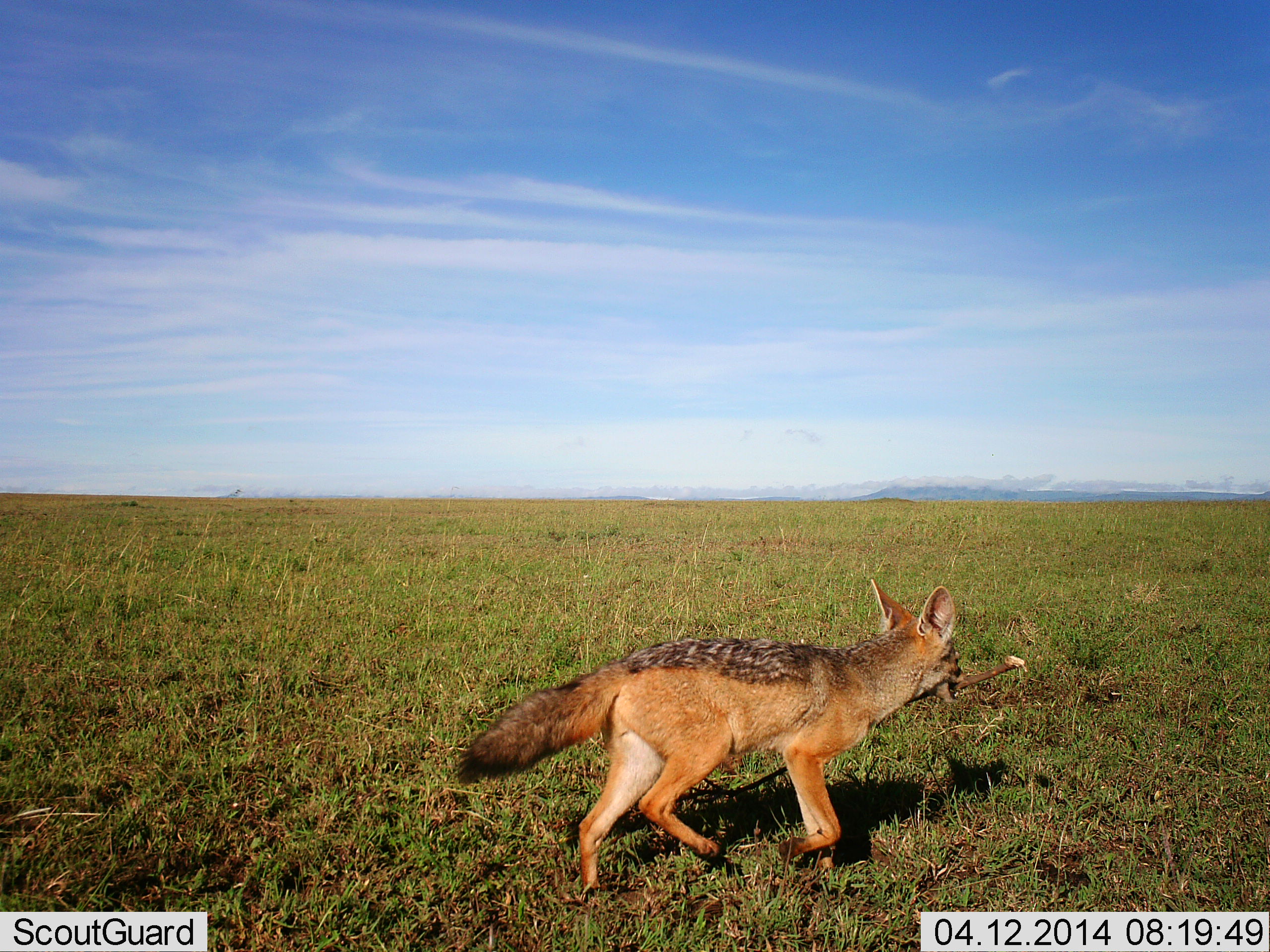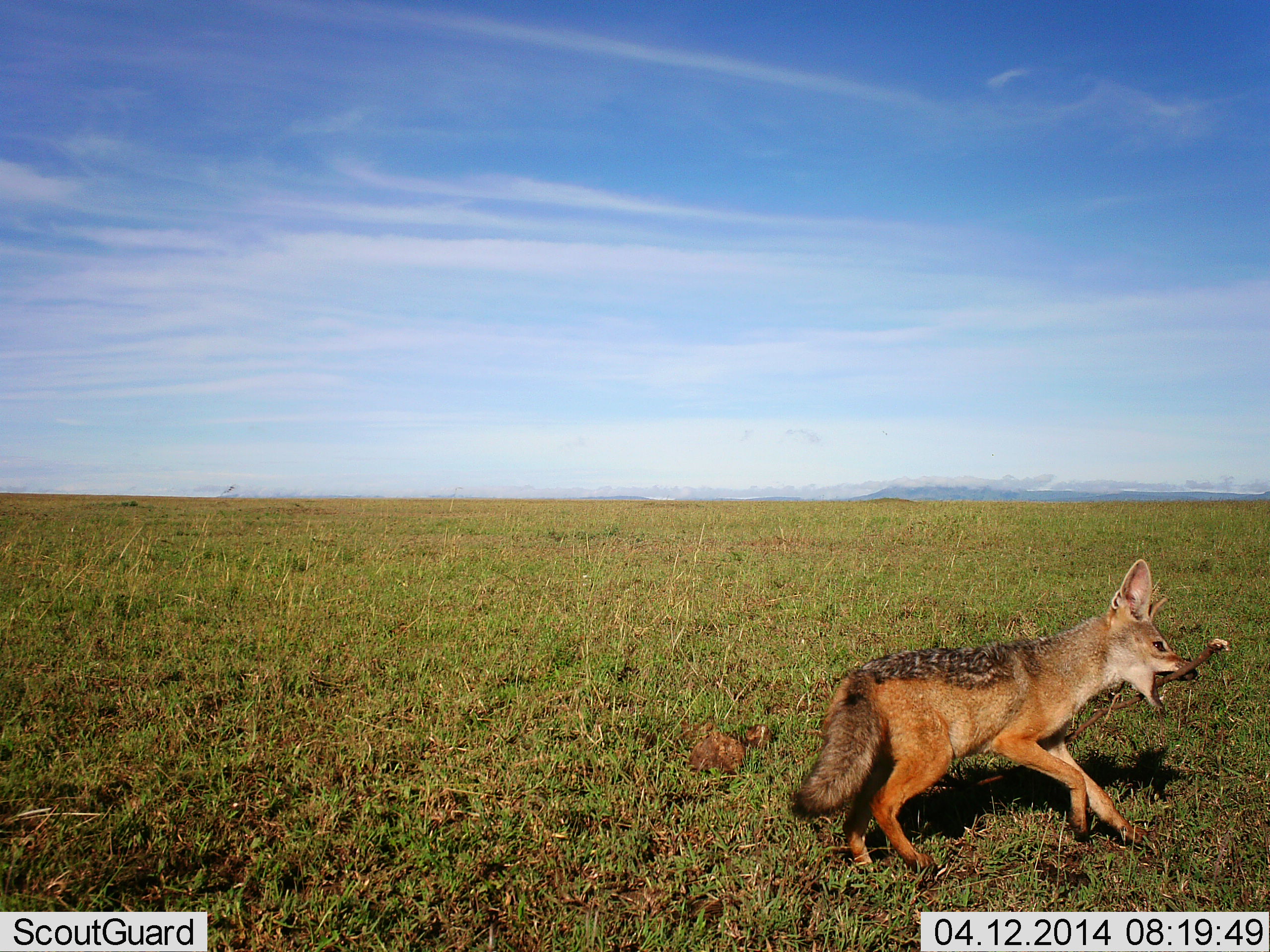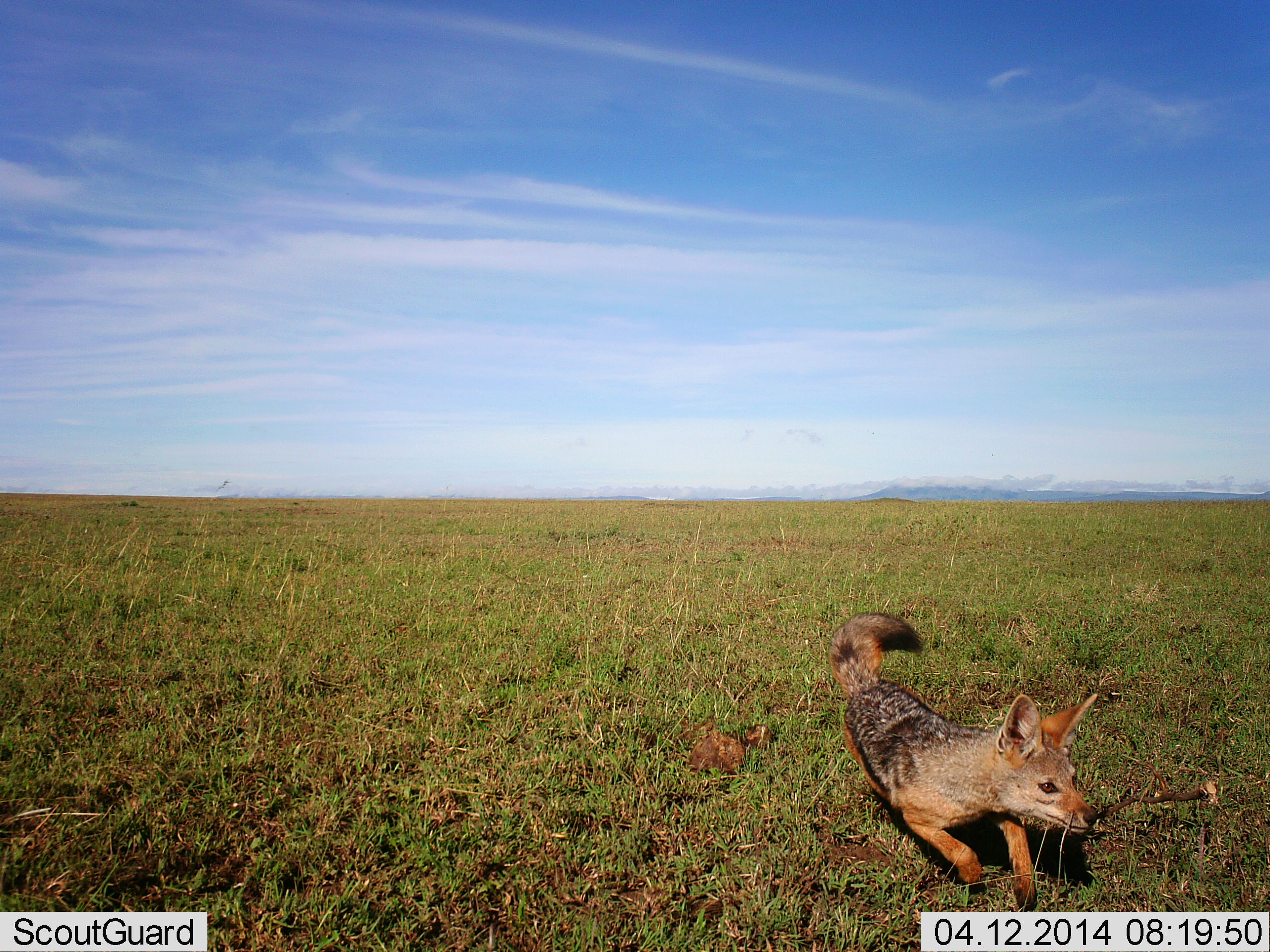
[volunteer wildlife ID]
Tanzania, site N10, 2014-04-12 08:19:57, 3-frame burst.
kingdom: Animalia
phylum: Chordata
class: Mammalia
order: Carnivora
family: Canidae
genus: Lupulella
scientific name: Lupulella mesomelas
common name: black-backed jackal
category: jackal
Jackal (black-backed jackal) (Lupulella mesomelas), count 1. Behavior (volunteer vote fractions): standing 20%, resting 0%, moving 90%, interacting 20%. Young present (vote fraction): 10%. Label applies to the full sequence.